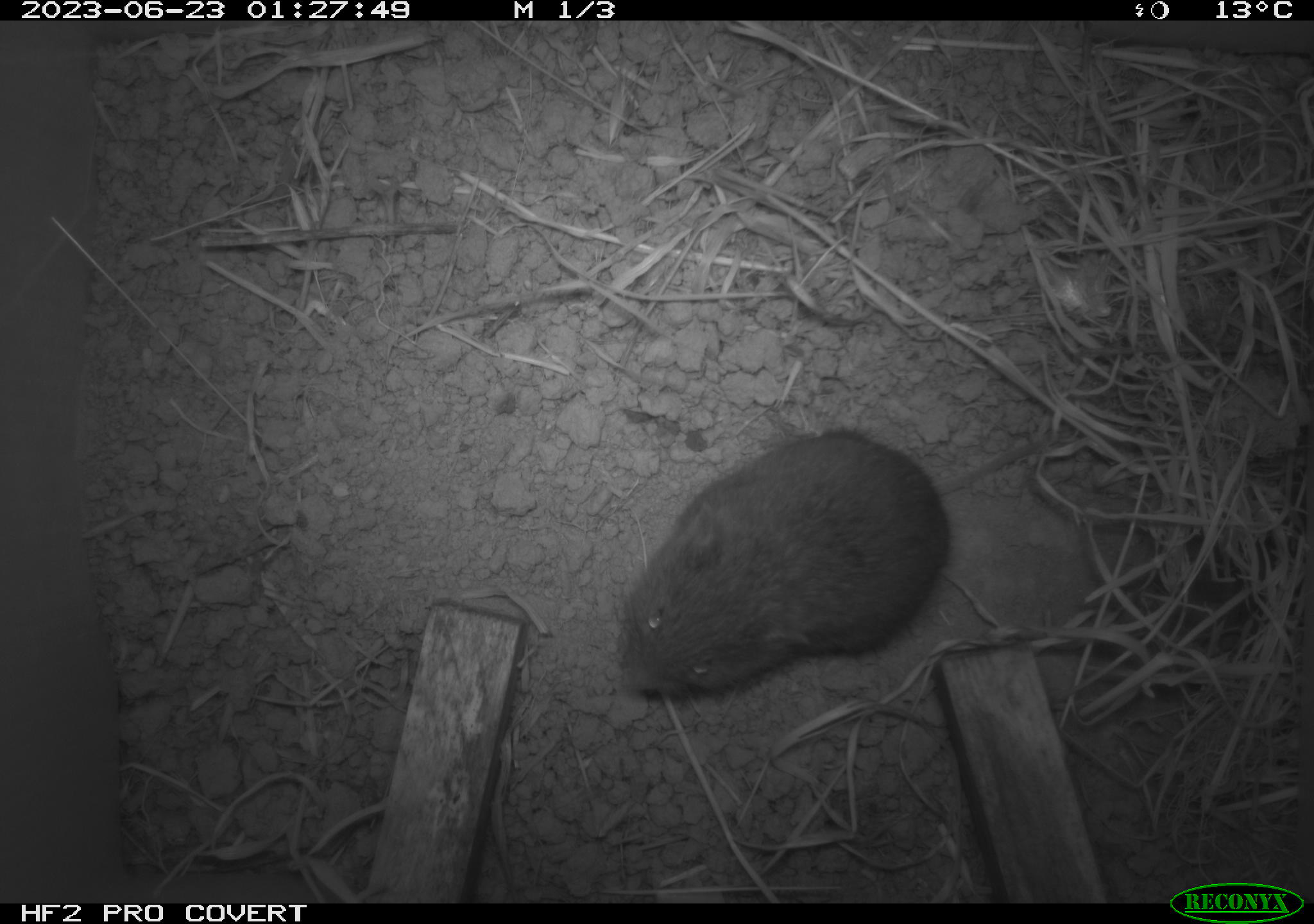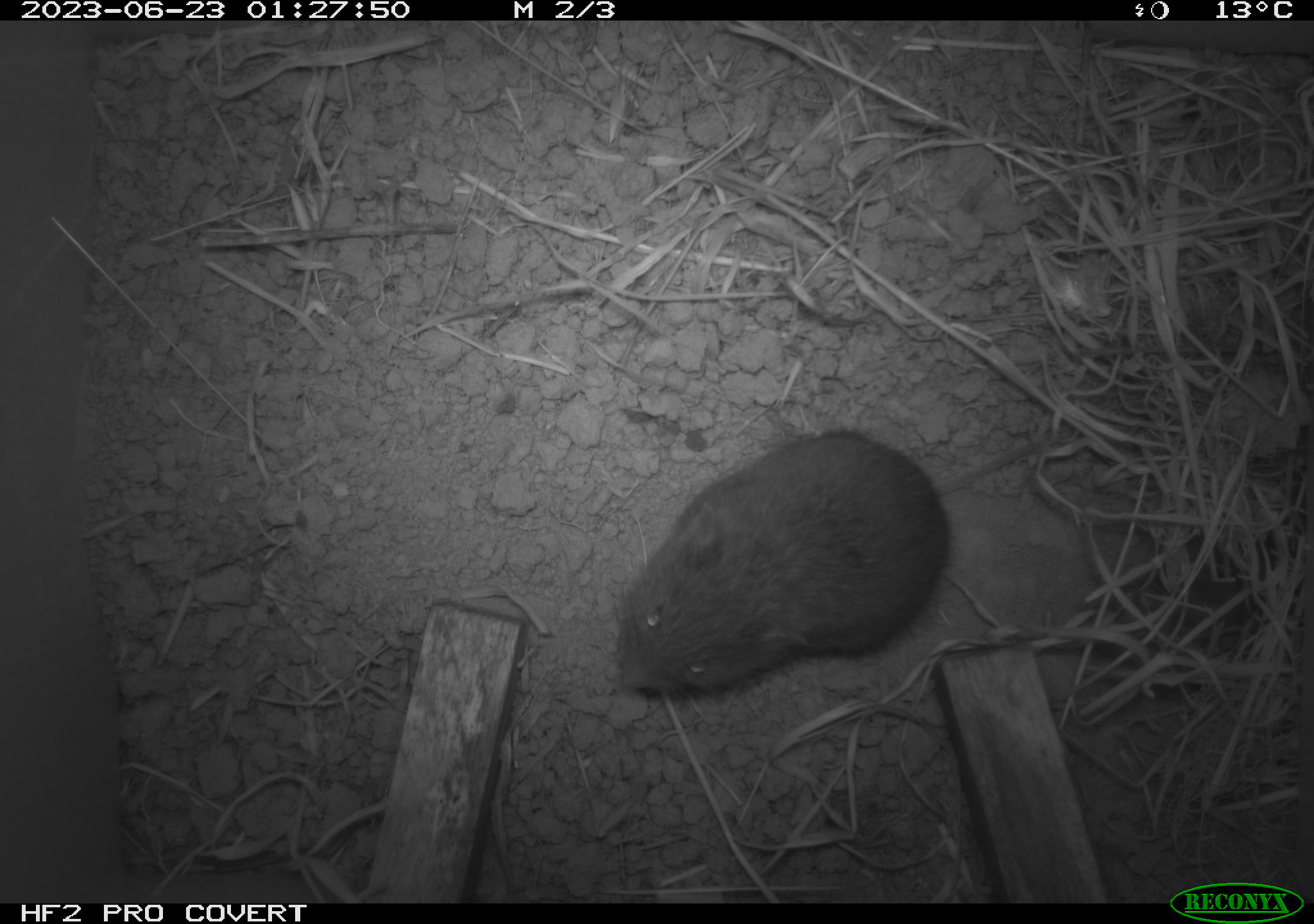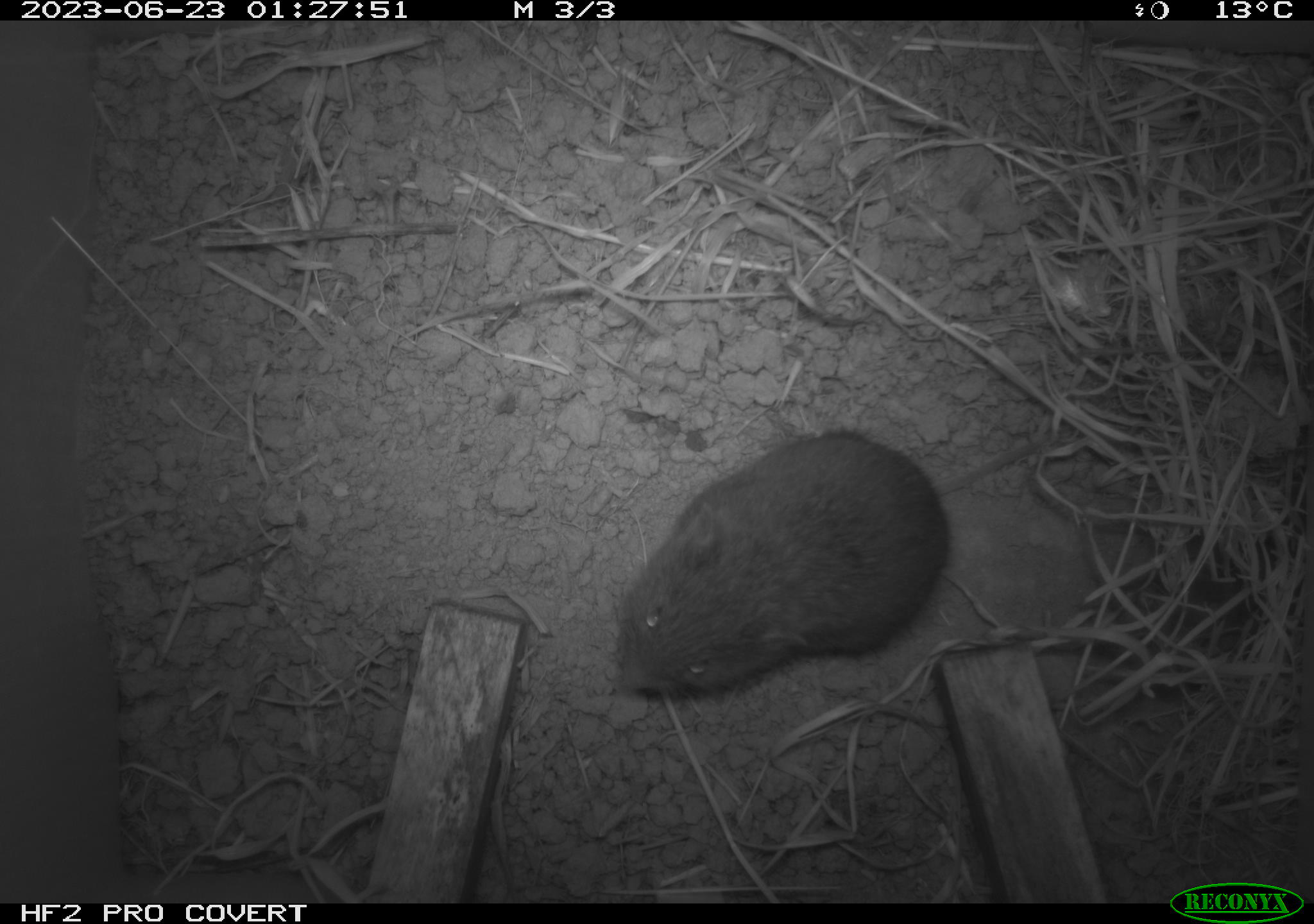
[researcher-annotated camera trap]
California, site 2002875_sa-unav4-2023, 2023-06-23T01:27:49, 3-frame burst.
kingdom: Animalia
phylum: Chordata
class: Mammalia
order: Rodentia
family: Cricetidae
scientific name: Arvicolinae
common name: voles, lemmings, and muskrats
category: arvicolinae subfamily